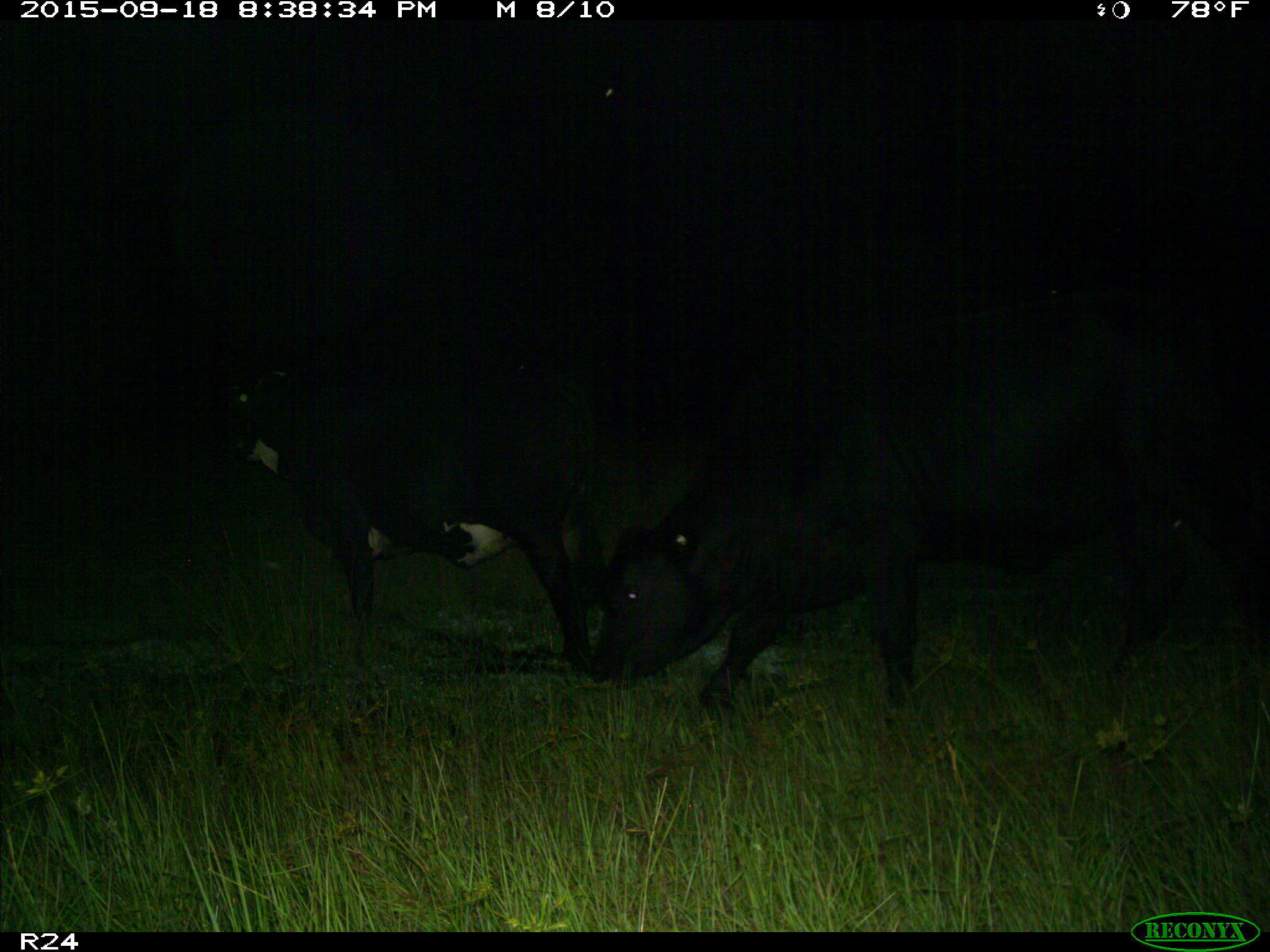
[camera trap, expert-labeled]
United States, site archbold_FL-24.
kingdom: Animalia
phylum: Chordata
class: Mammalia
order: Artiodactyla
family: Bovidae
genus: Bos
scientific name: Bos taurus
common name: domestic cow